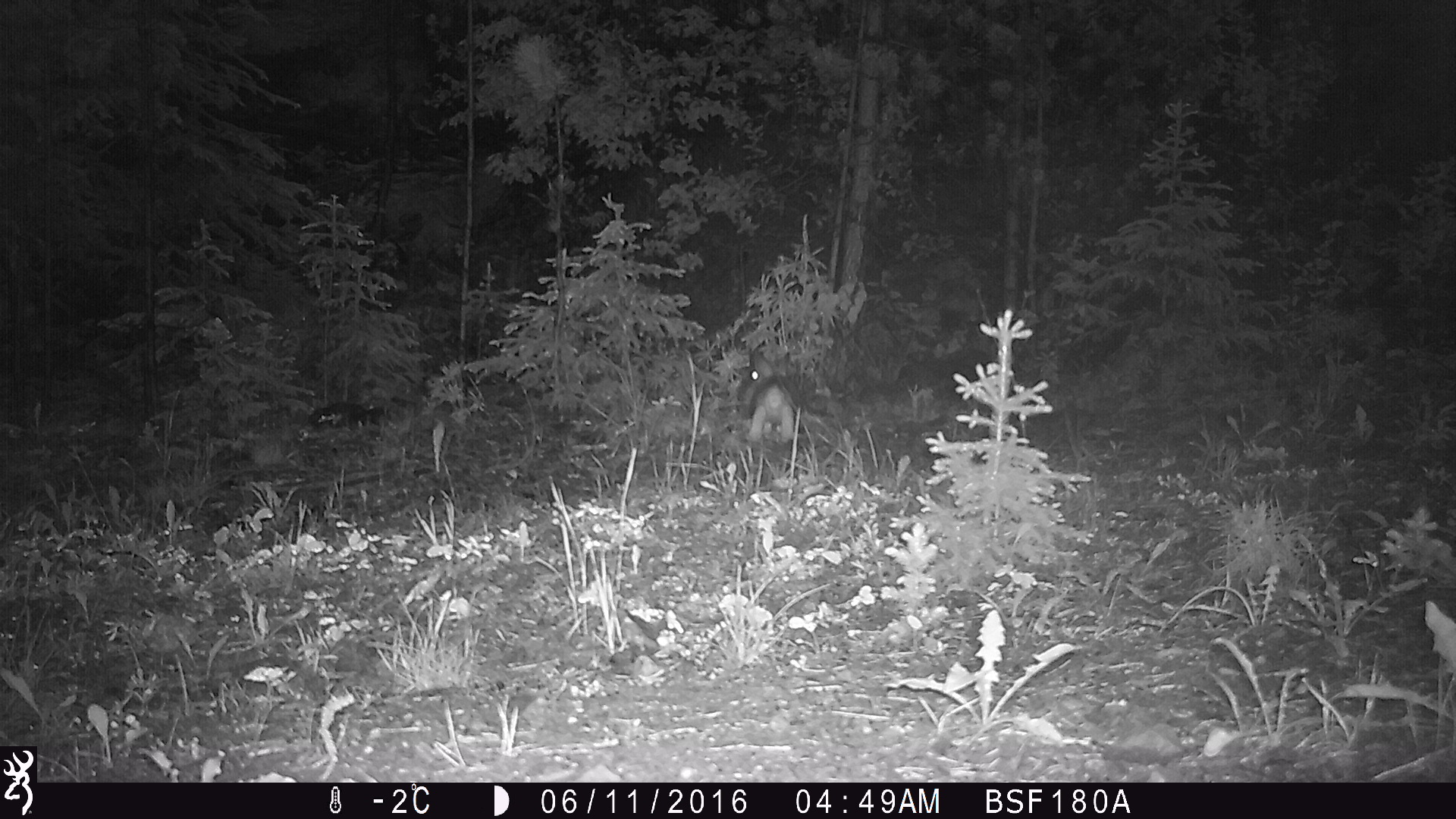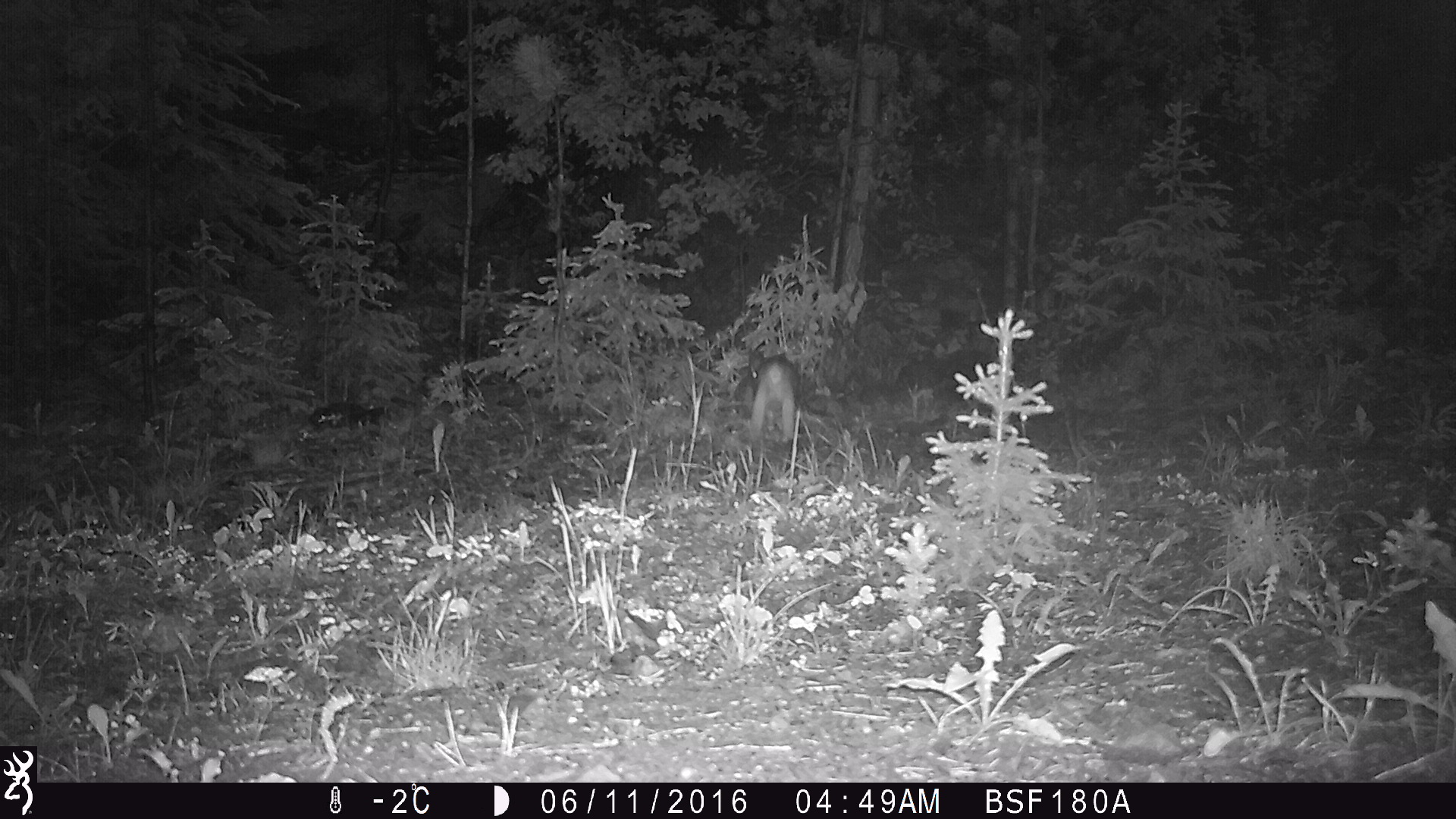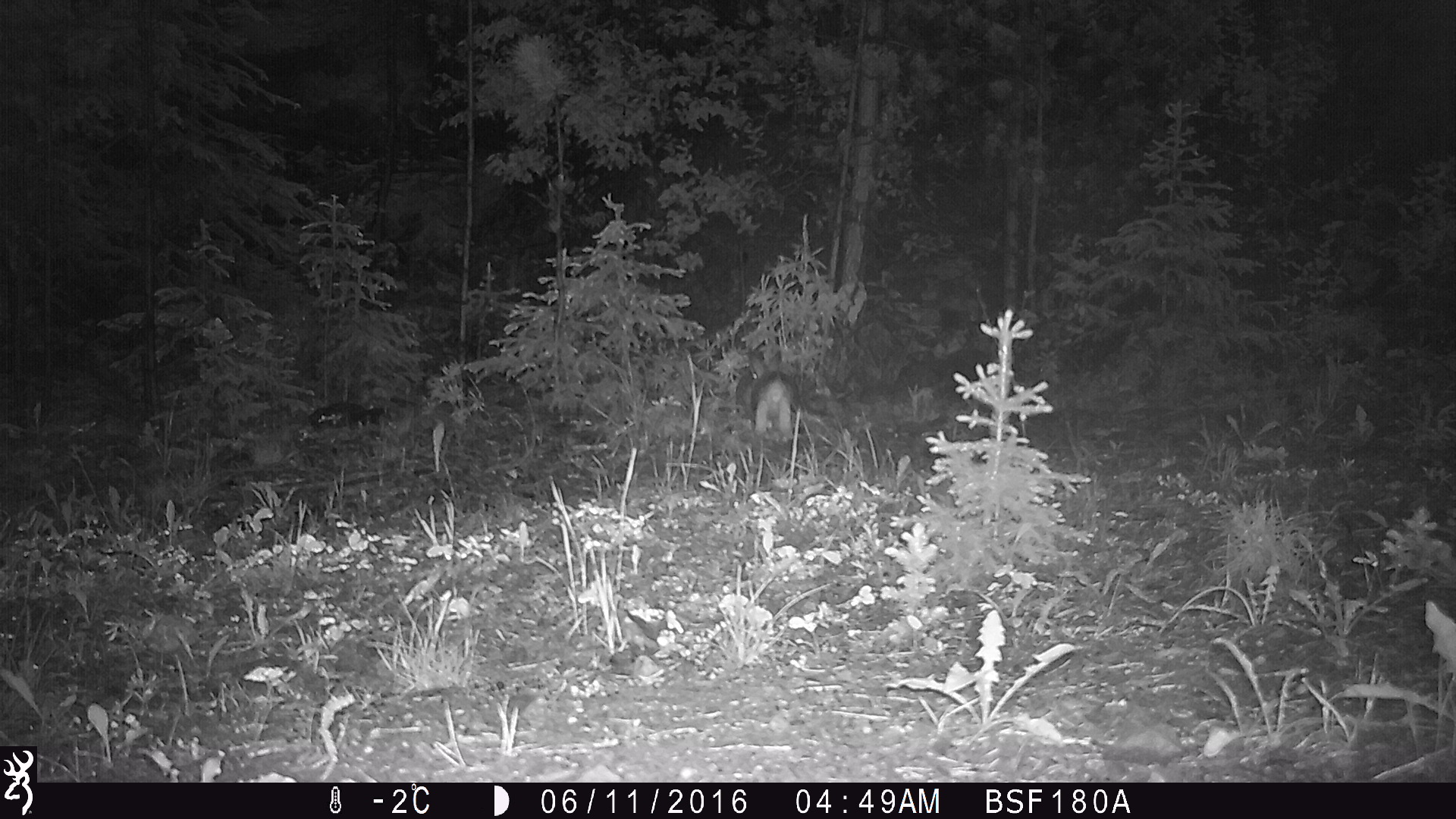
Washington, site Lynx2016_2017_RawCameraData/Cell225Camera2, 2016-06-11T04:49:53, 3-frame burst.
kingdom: Animalia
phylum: Chordata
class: Mammalia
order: Lagomorpha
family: Leporidae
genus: Lepus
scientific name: Lepus americanus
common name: snowshoe hare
Lepus americanus (snowshoe hare). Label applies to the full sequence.